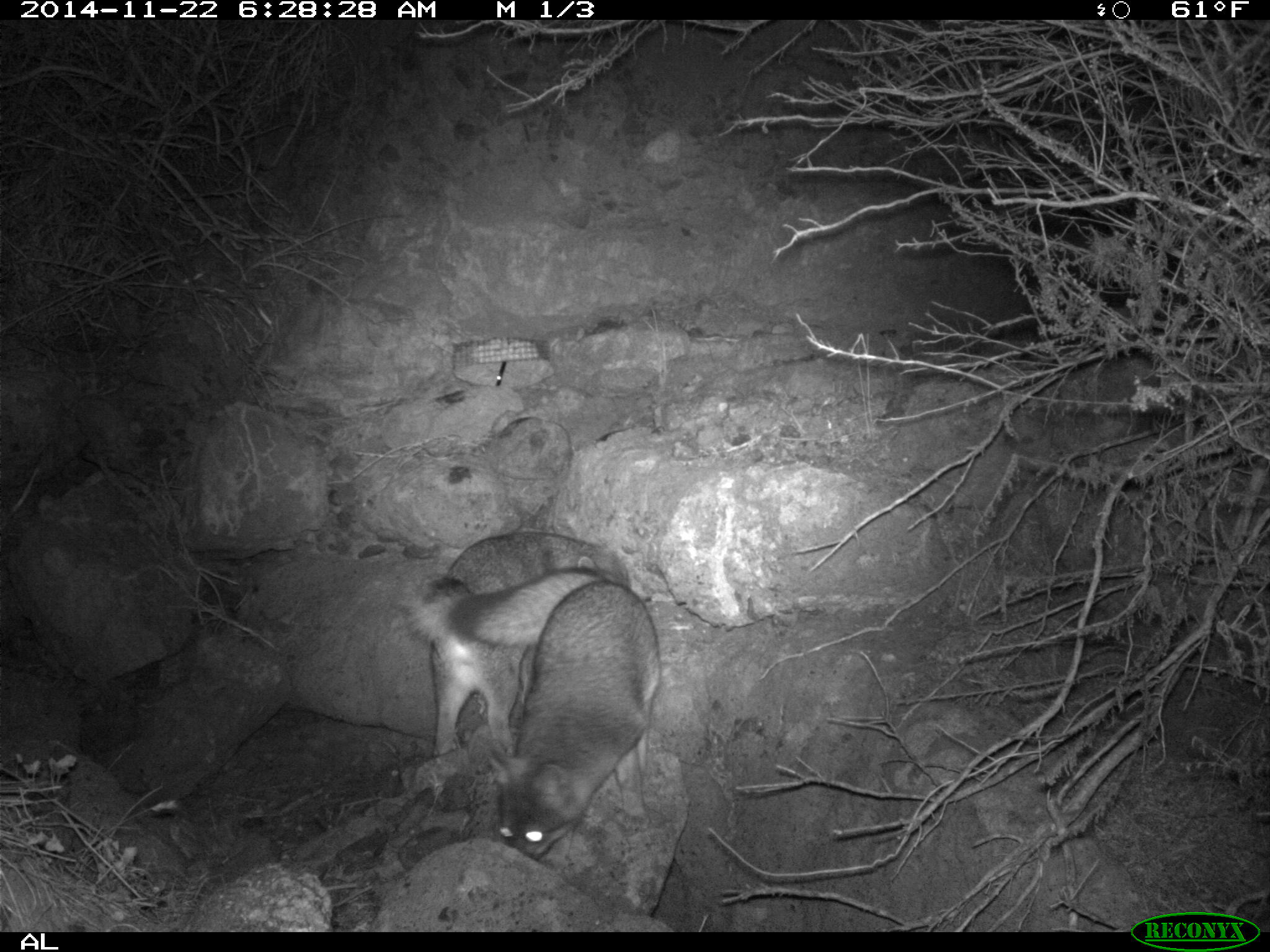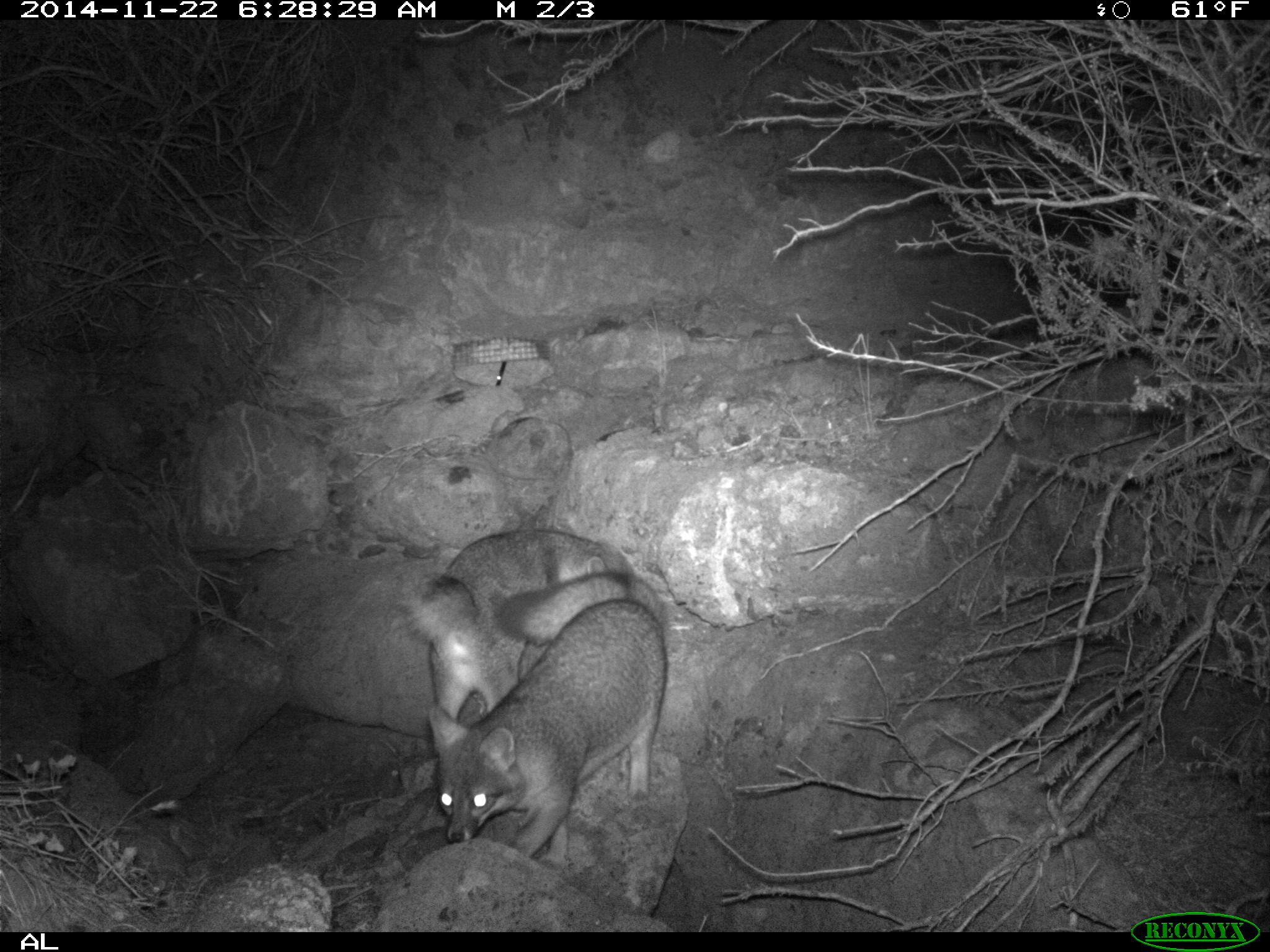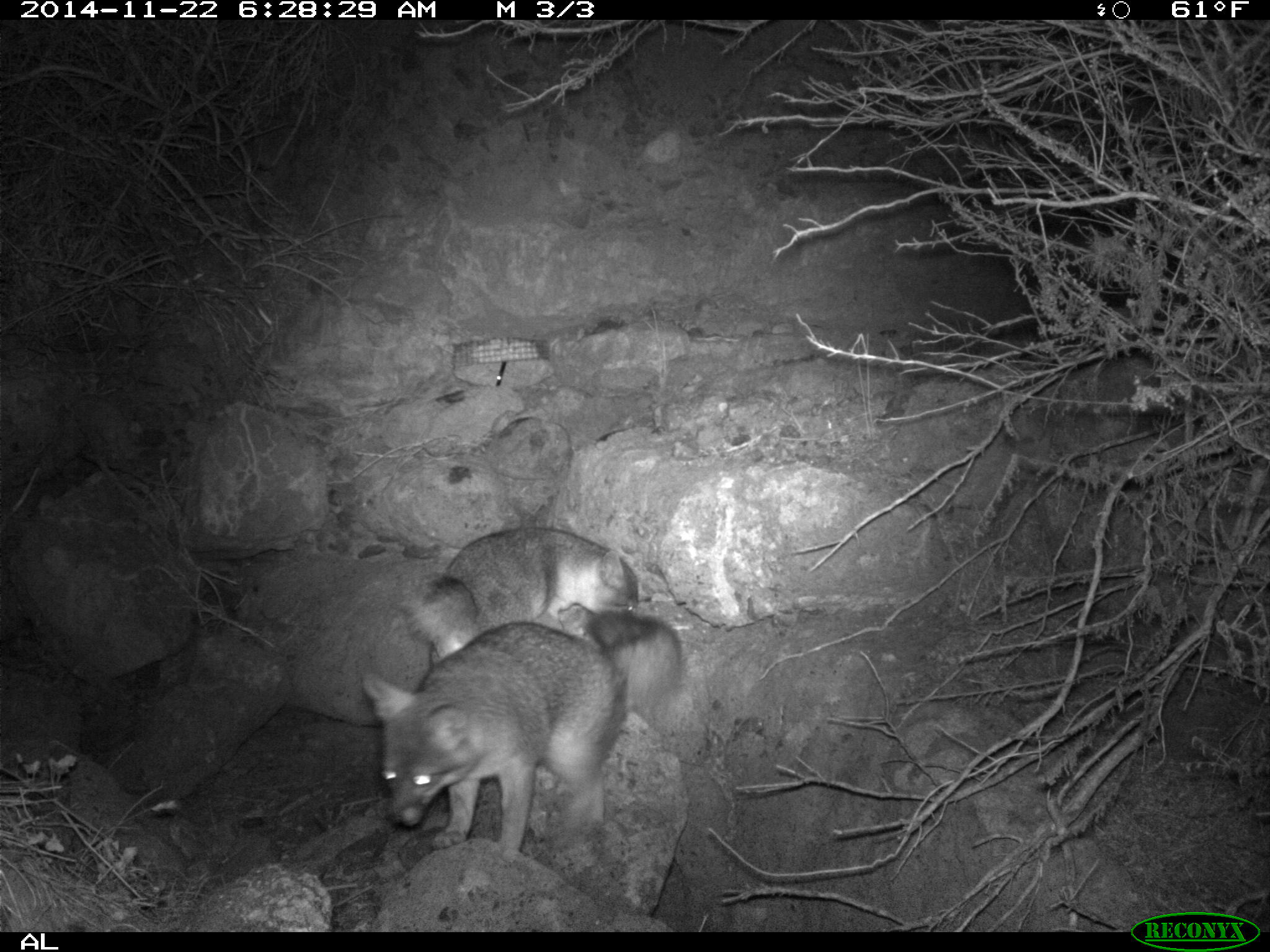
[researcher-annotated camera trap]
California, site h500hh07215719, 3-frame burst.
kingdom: Animalia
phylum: Chordata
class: Mammalia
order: Carnivora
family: Canidae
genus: Urocyon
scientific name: Urocyon littoralis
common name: island fox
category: fox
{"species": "fox (island fox) (Urocyon littoralis)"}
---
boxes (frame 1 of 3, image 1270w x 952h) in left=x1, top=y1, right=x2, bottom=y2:
fox: left=394, top=566, right=661, bottom=862; left=432, top=529, right=631, bottom=755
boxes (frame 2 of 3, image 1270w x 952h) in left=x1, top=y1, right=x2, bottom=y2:
fox: left=427, top=568, right=670, bottom=857; left=393, top=526, right=634, bottom=755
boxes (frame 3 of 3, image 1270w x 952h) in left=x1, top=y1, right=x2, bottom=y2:
fox: left=360, top=610, right=681, bottom=851; left=407, top=527, right=638, bottom=671